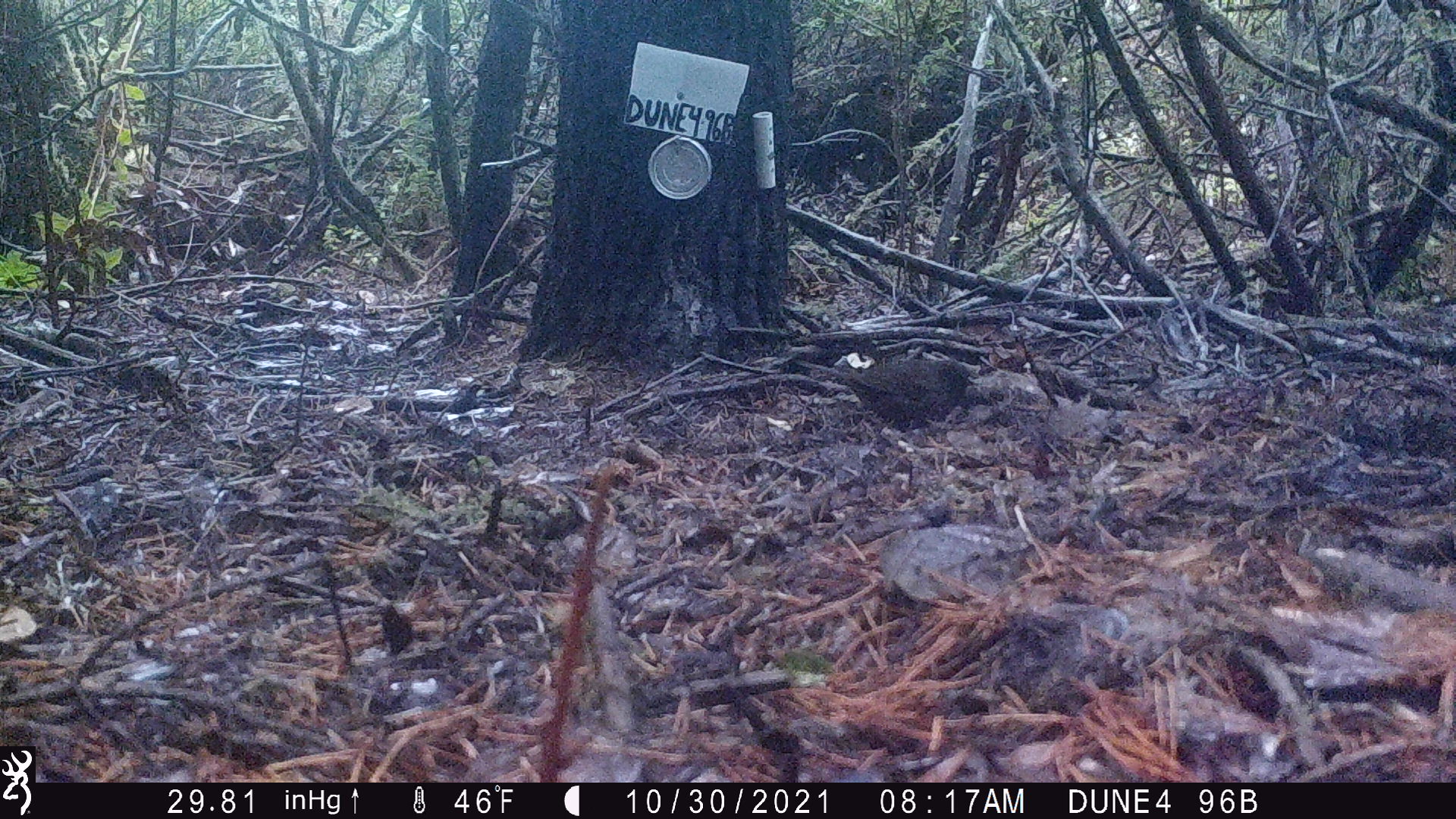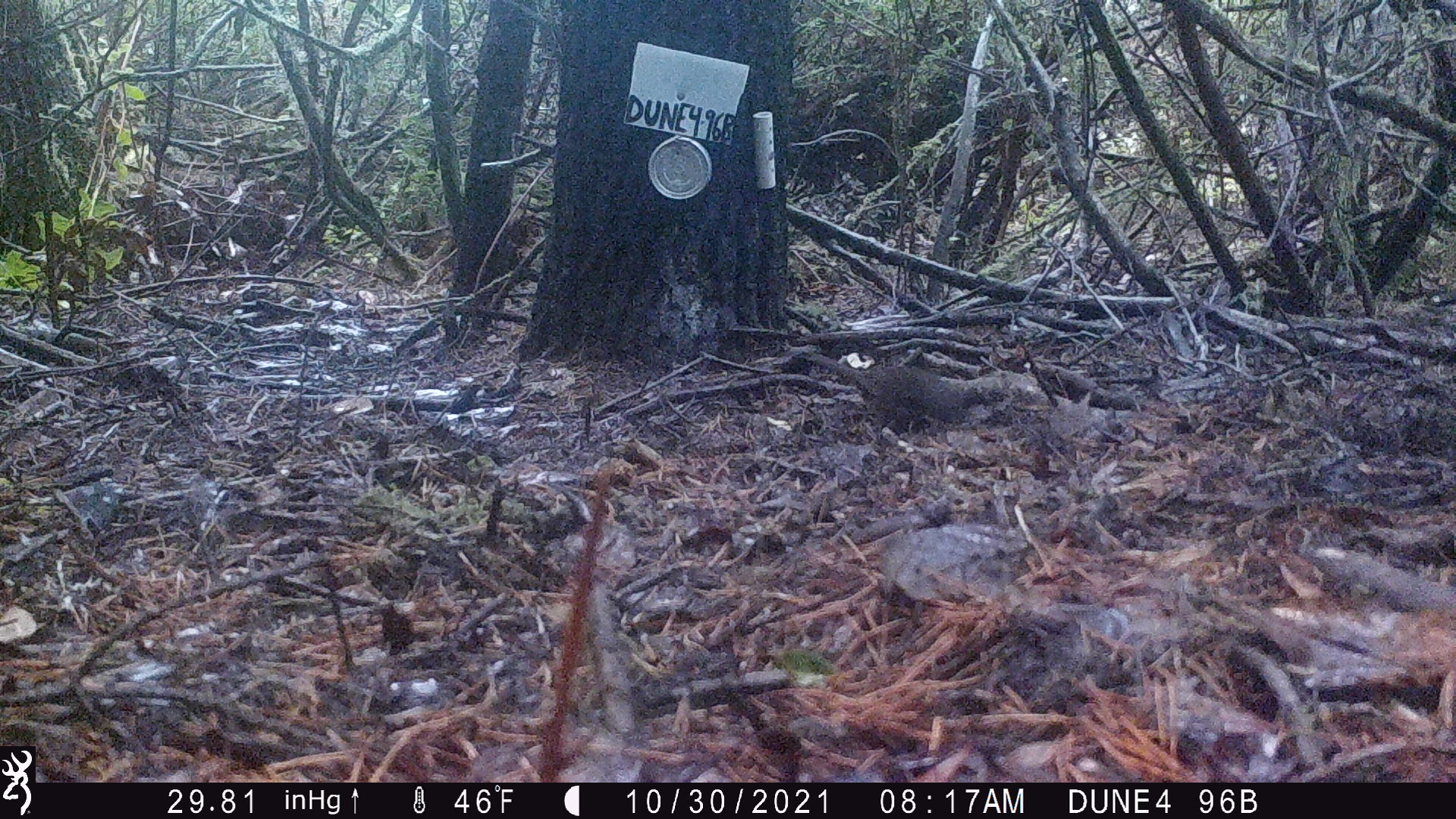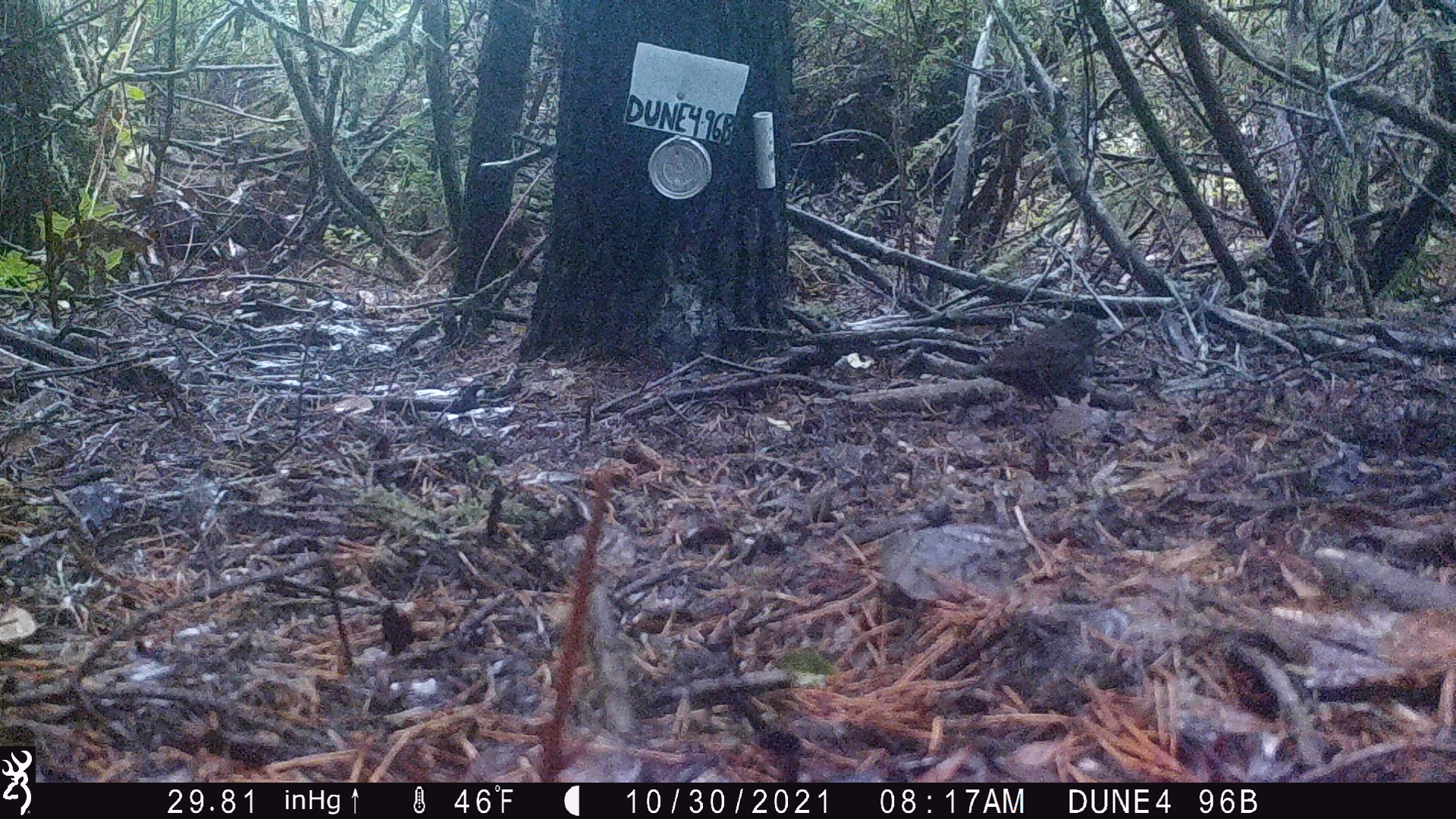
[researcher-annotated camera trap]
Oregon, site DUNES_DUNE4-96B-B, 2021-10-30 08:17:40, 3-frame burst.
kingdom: Animalia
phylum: Chordata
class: Aves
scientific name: Aves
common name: bird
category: other bird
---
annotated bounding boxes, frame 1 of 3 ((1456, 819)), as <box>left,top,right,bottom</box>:
other bird: <box>824,355,1001,453</box>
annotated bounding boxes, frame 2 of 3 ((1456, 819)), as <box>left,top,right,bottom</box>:
other bird: <box>807,339,1018,468</box>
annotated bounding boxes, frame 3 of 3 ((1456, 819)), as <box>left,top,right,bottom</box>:
other bird: <box>965,302,1115,435</box>